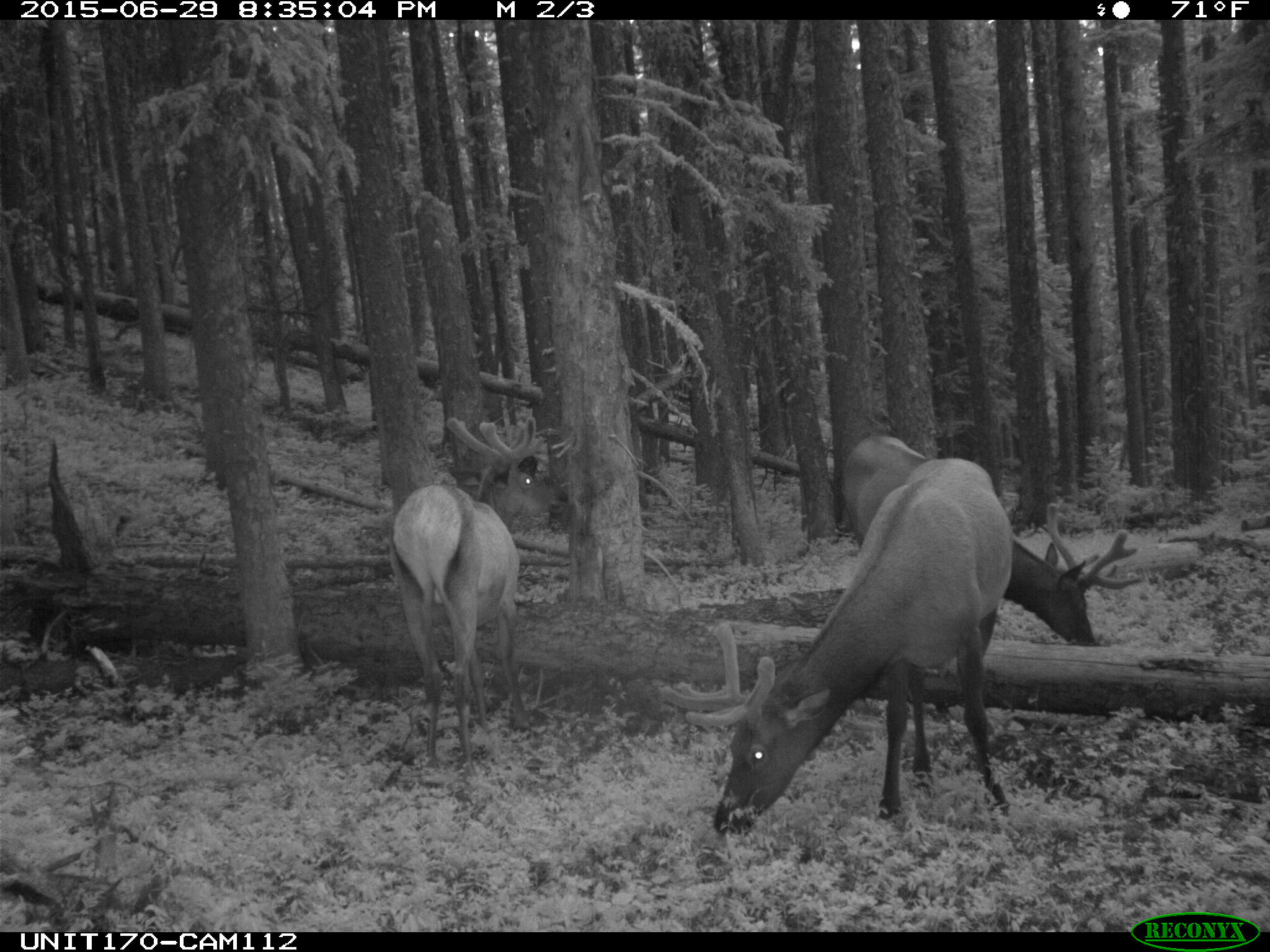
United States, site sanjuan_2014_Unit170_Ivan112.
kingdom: Animalia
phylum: Chordata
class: Mammalia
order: Artiodactyla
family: Cervidae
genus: Cervus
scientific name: Cervus elaphus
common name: red deer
Cervus elaphus (red deer).